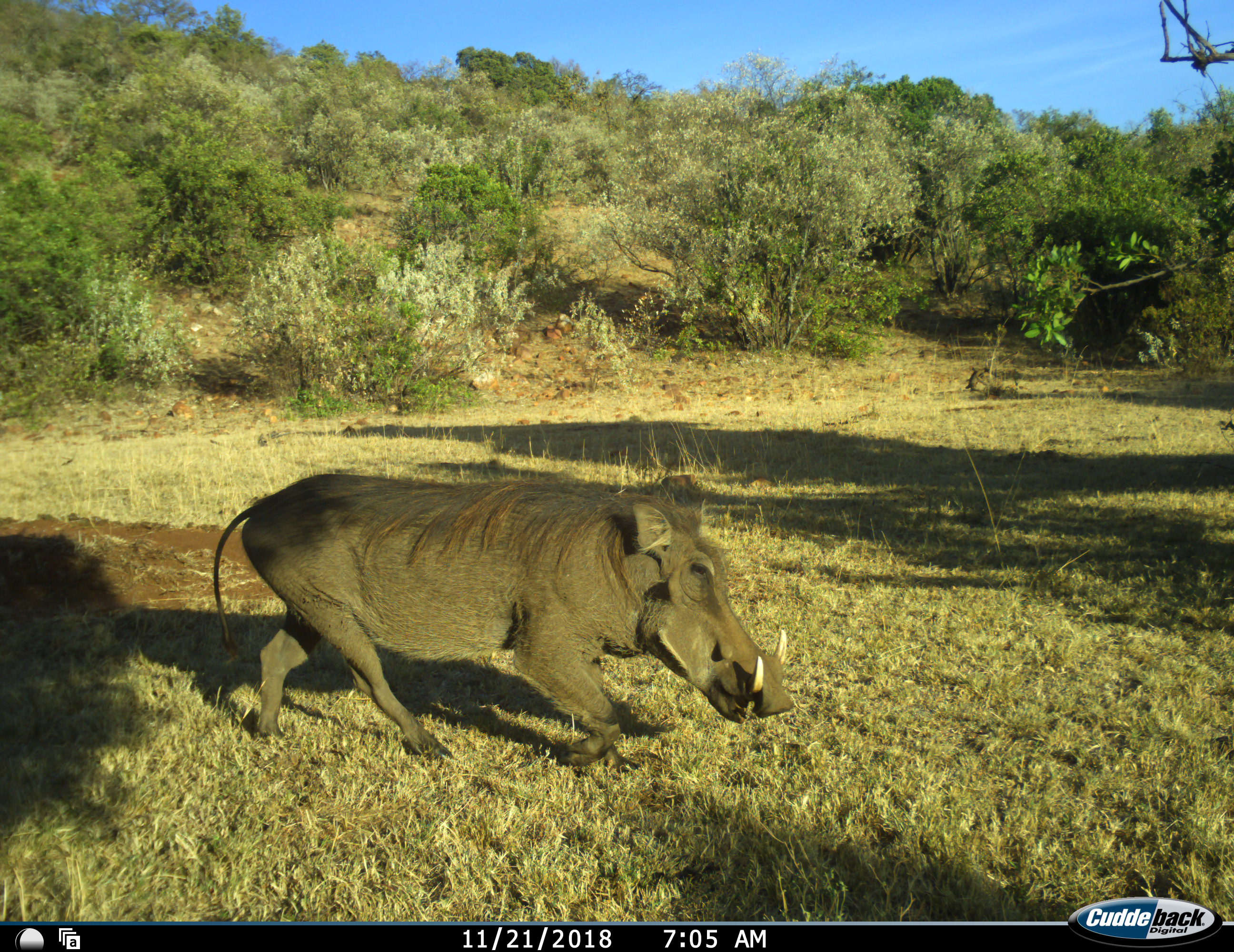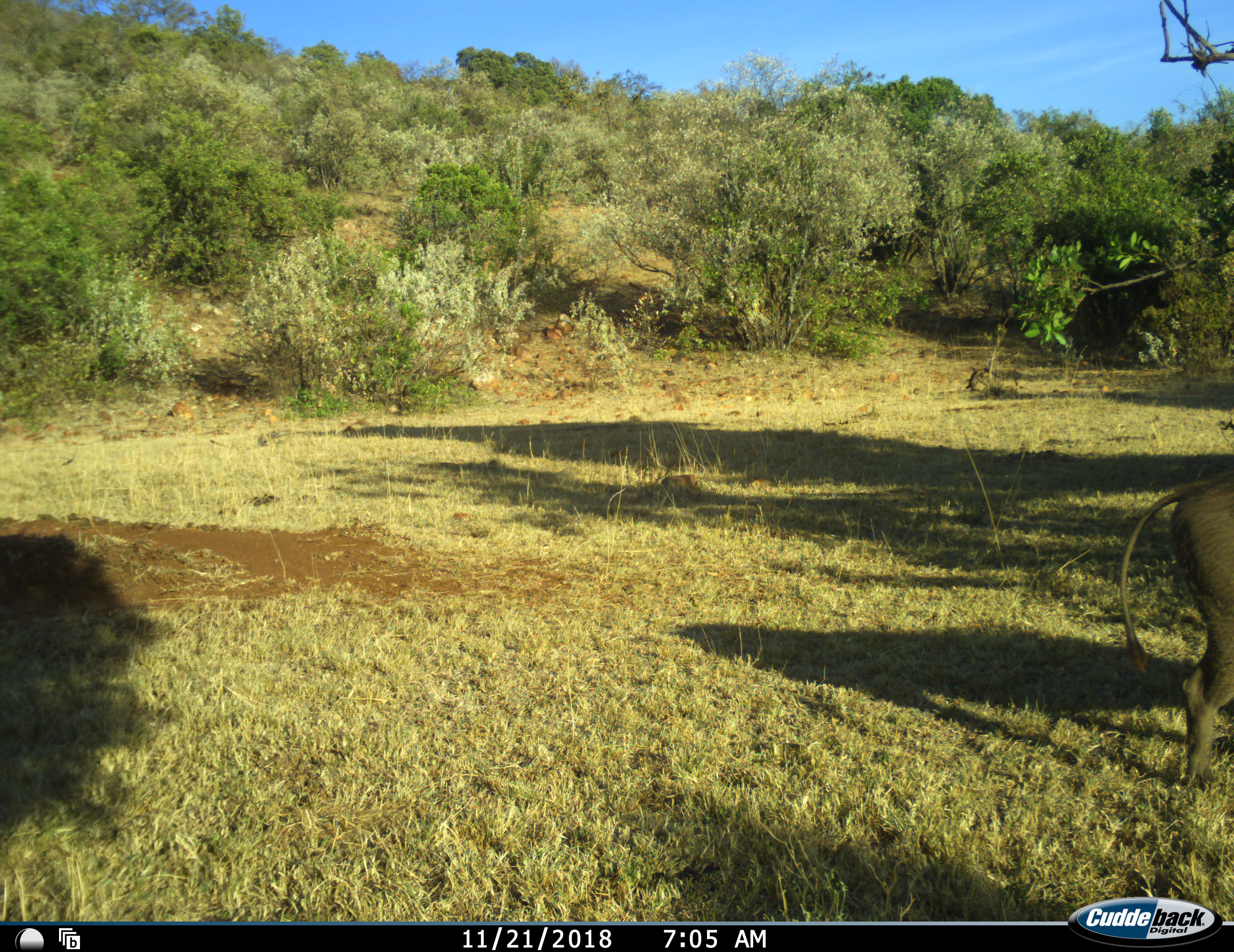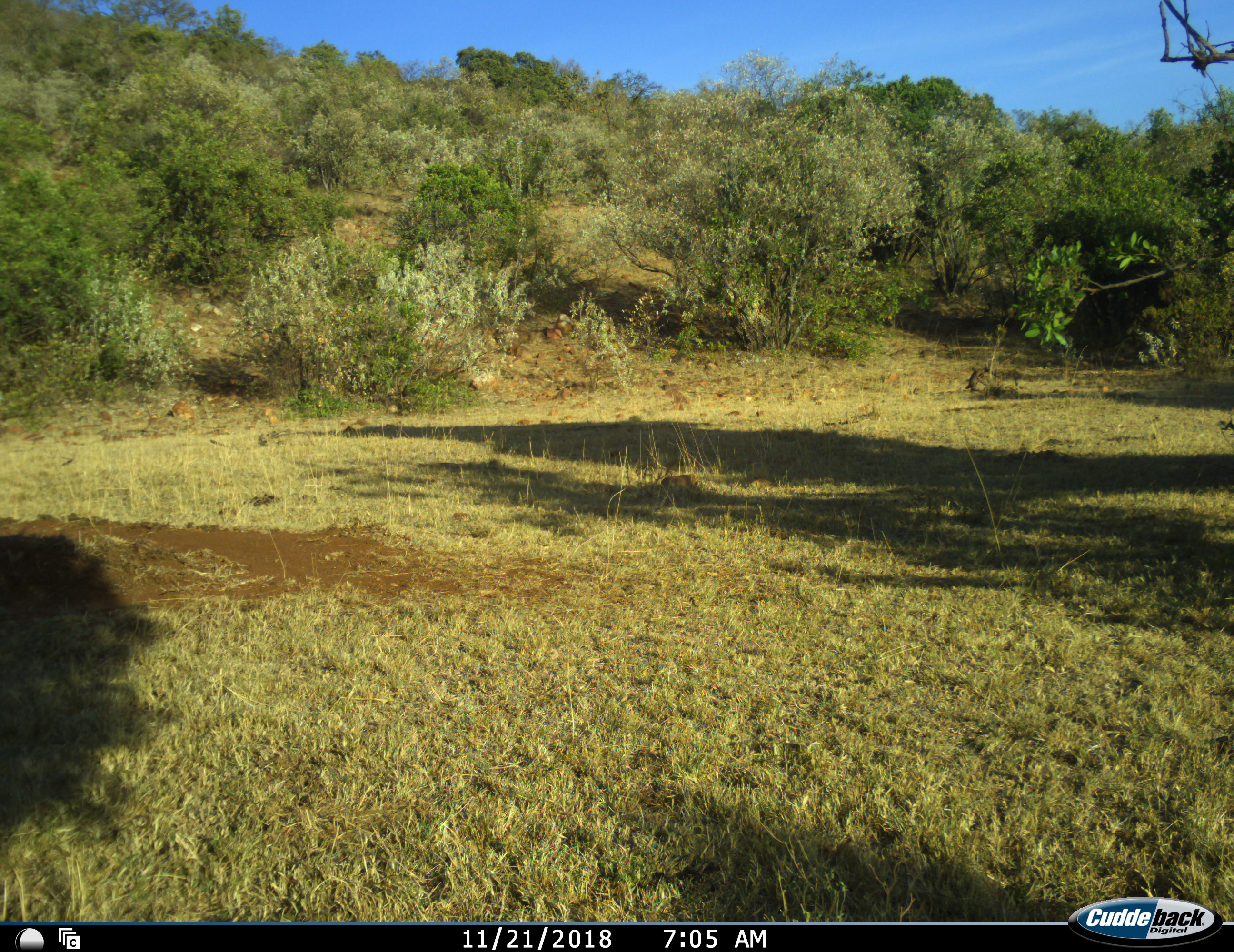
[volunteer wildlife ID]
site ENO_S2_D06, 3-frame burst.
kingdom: Animalia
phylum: Chordata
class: Mammalia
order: Artiodactyla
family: Suidae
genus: Phacochoerus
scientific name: Phacochoerus africanus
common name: warthog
Warthog (Phacochoerus africanus), count 1. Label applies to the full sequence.